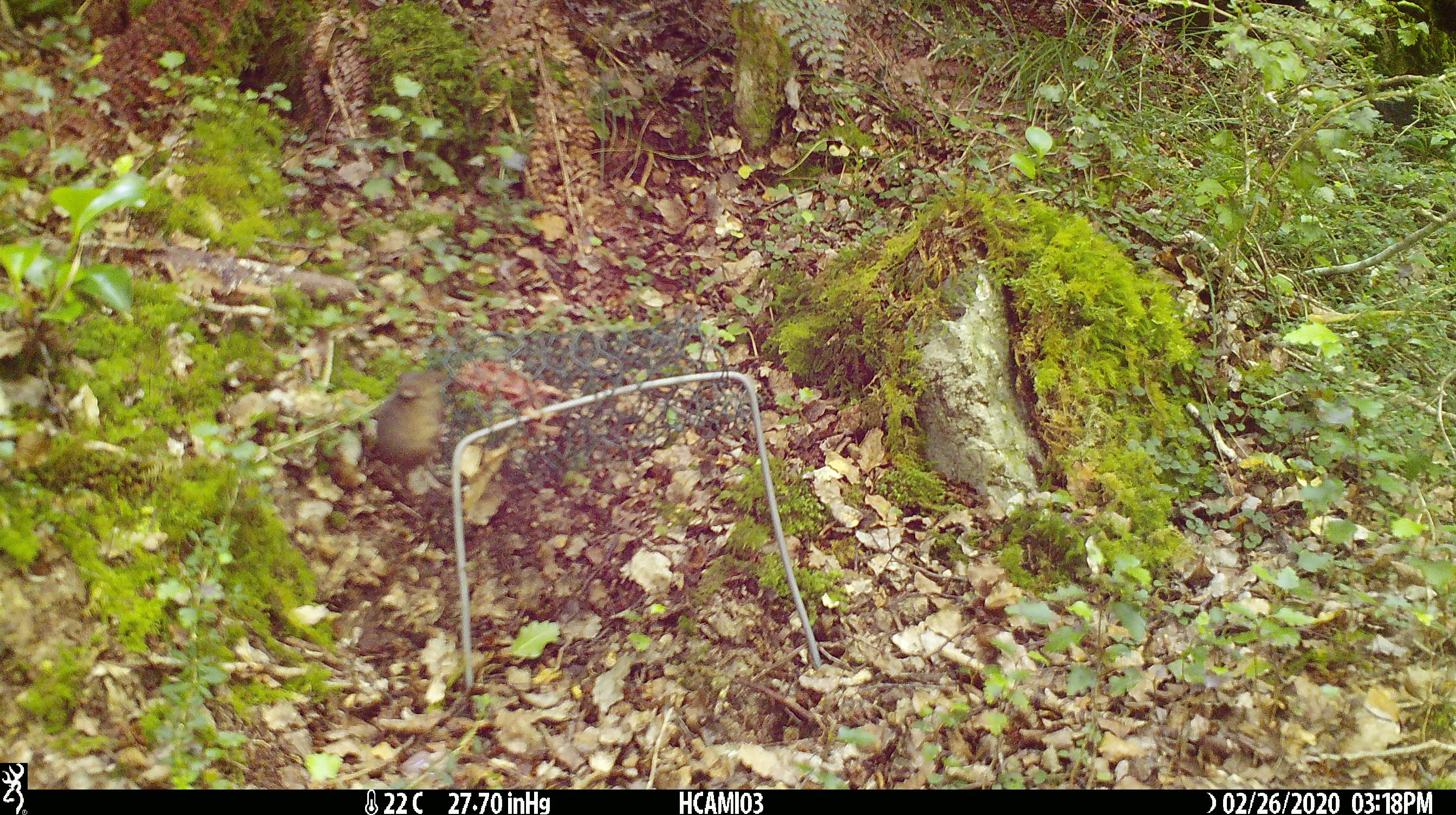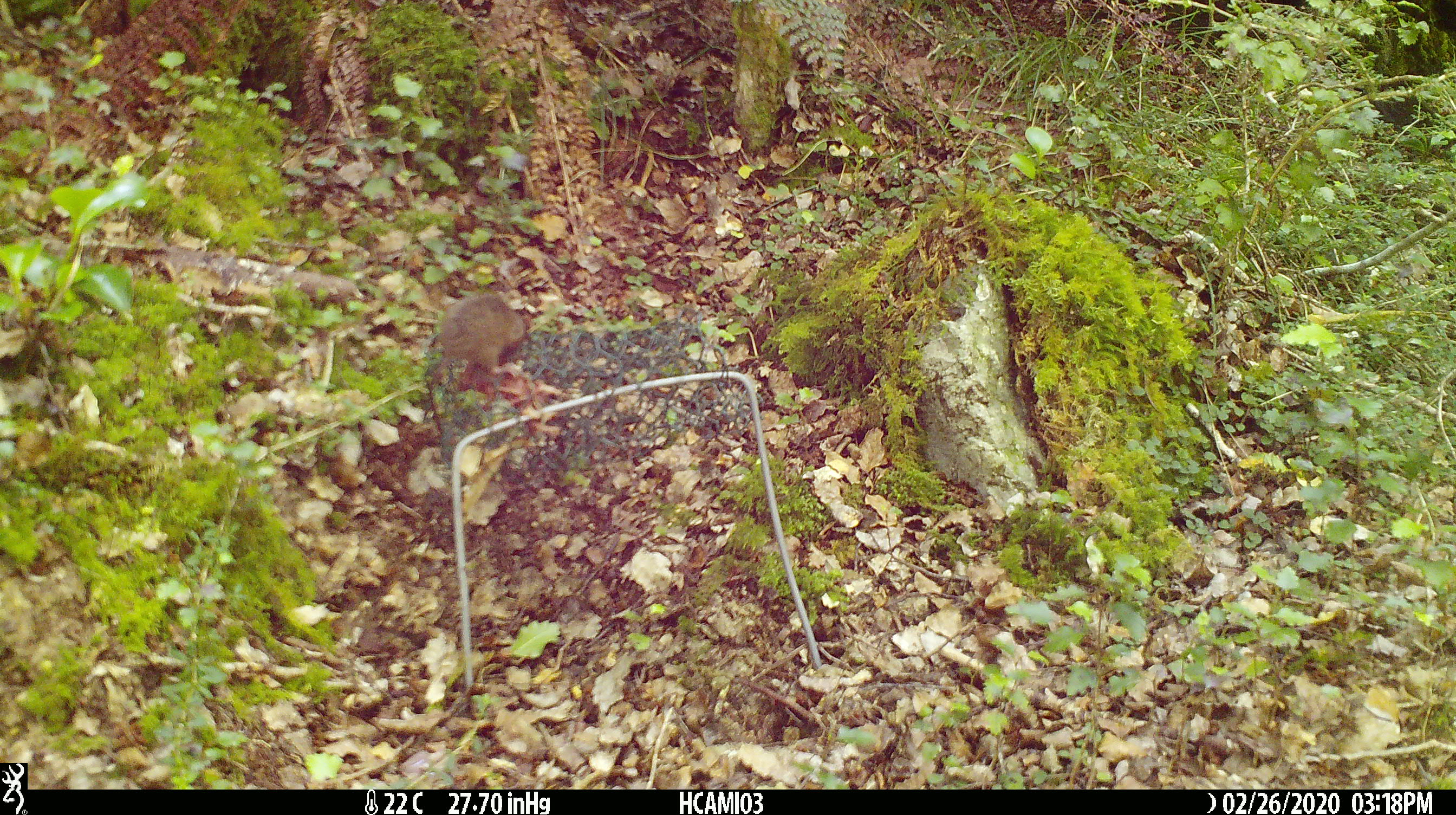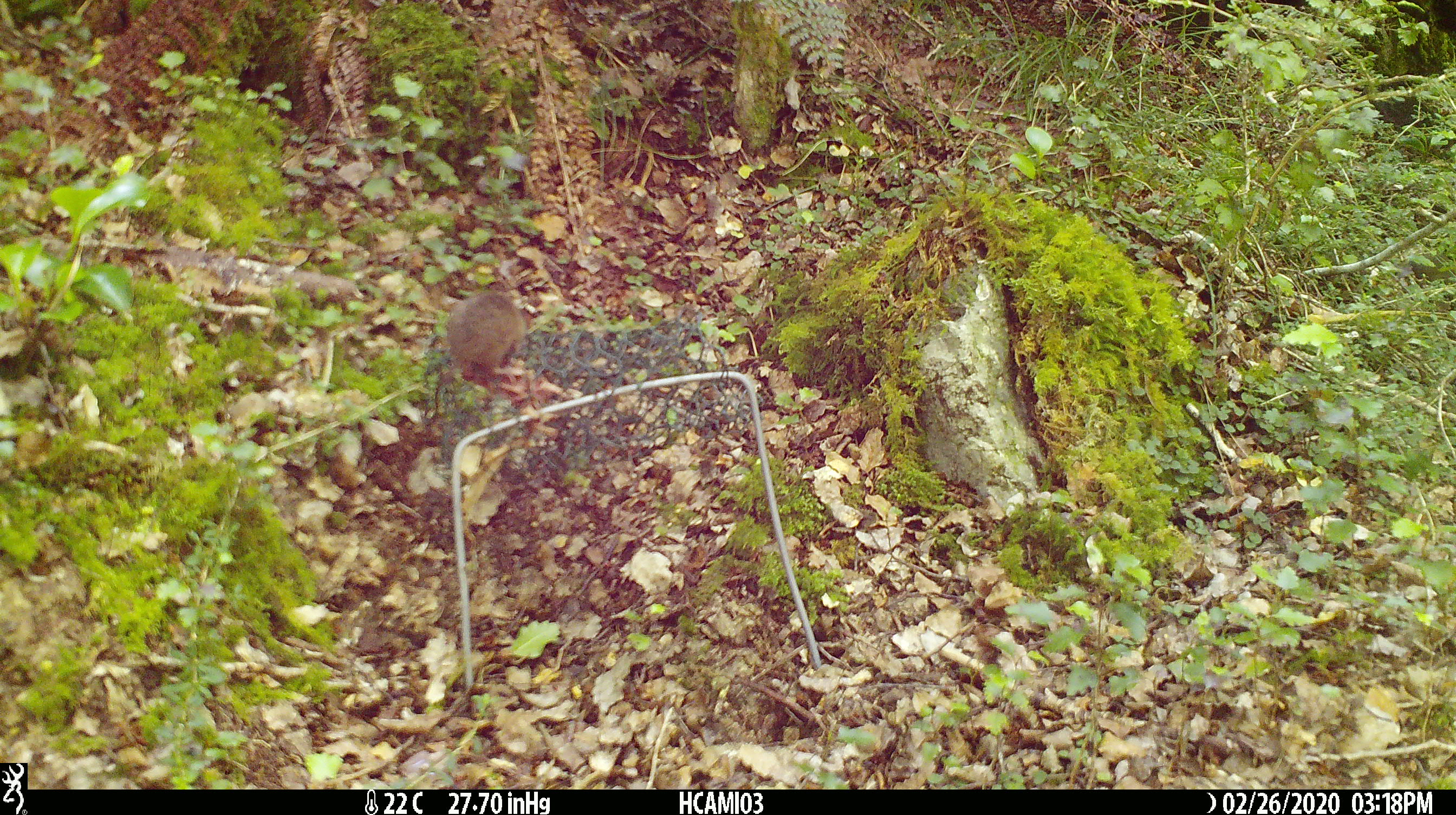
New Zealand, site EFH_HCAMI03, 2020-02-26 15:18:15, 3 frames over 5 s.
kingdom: Animalia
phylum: Chordata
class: Mammalia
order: Rodentia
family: Muridae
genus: Mus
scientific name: Mus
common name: mouse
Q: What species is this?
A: Mouse (Mus).